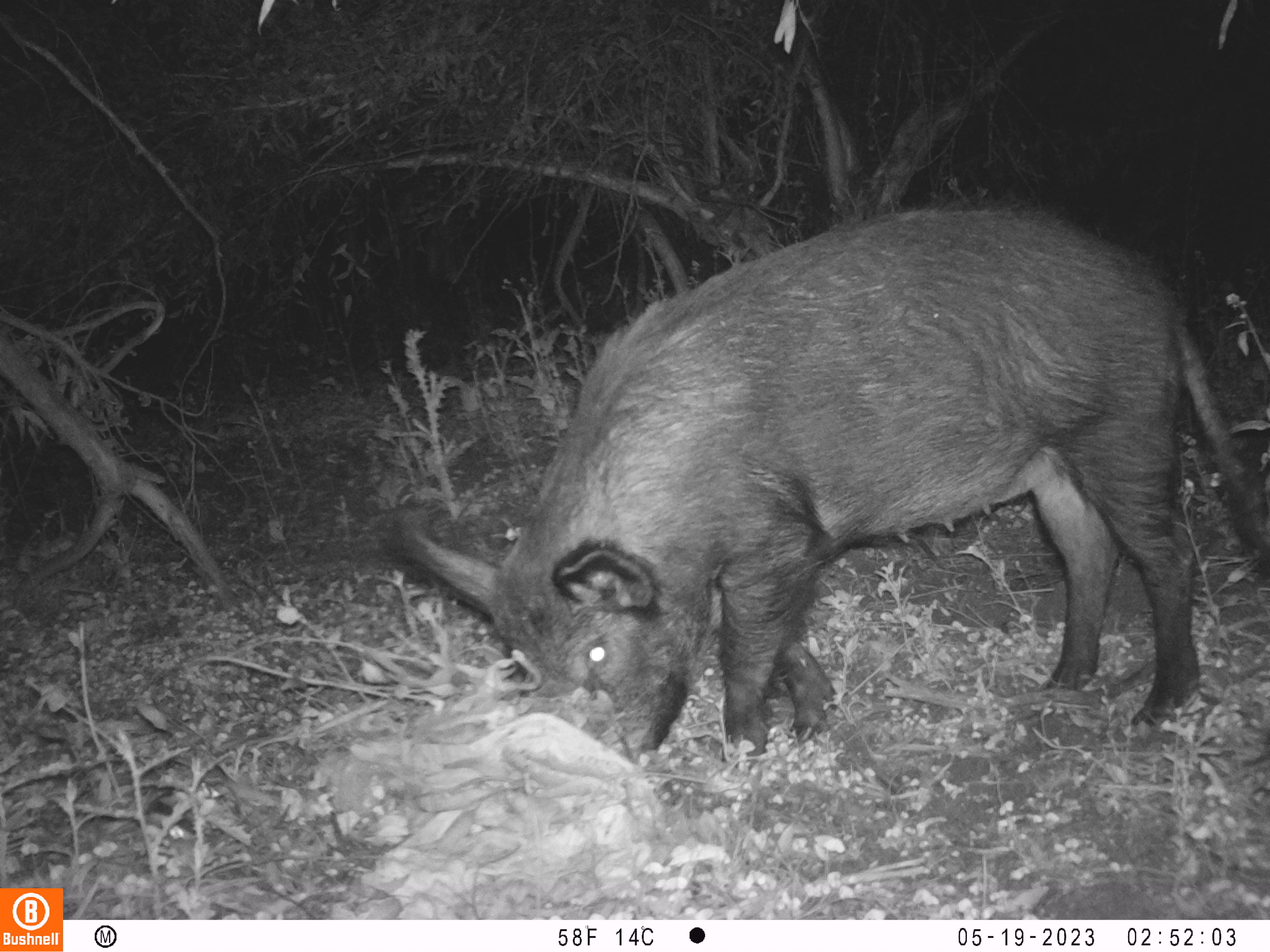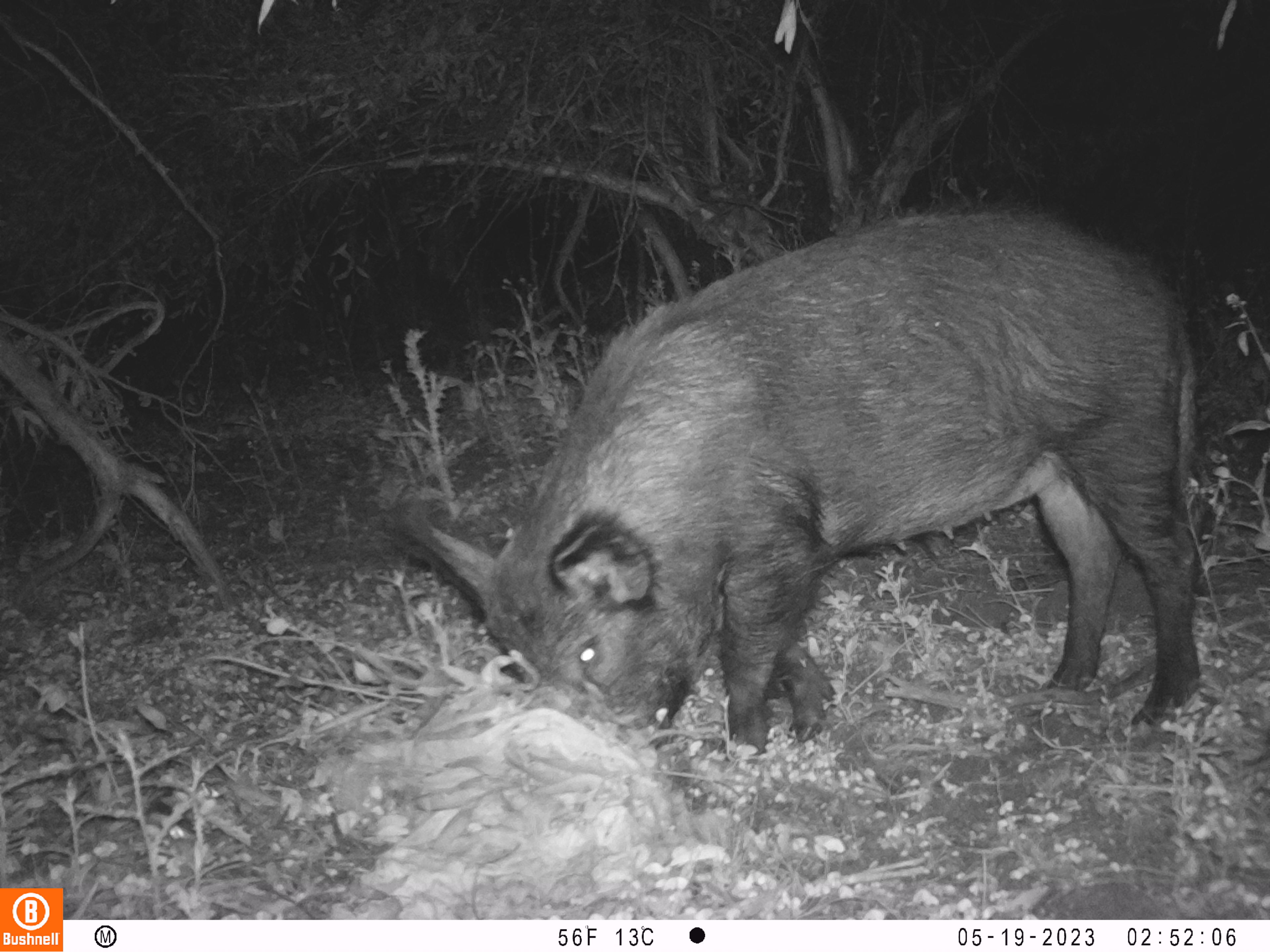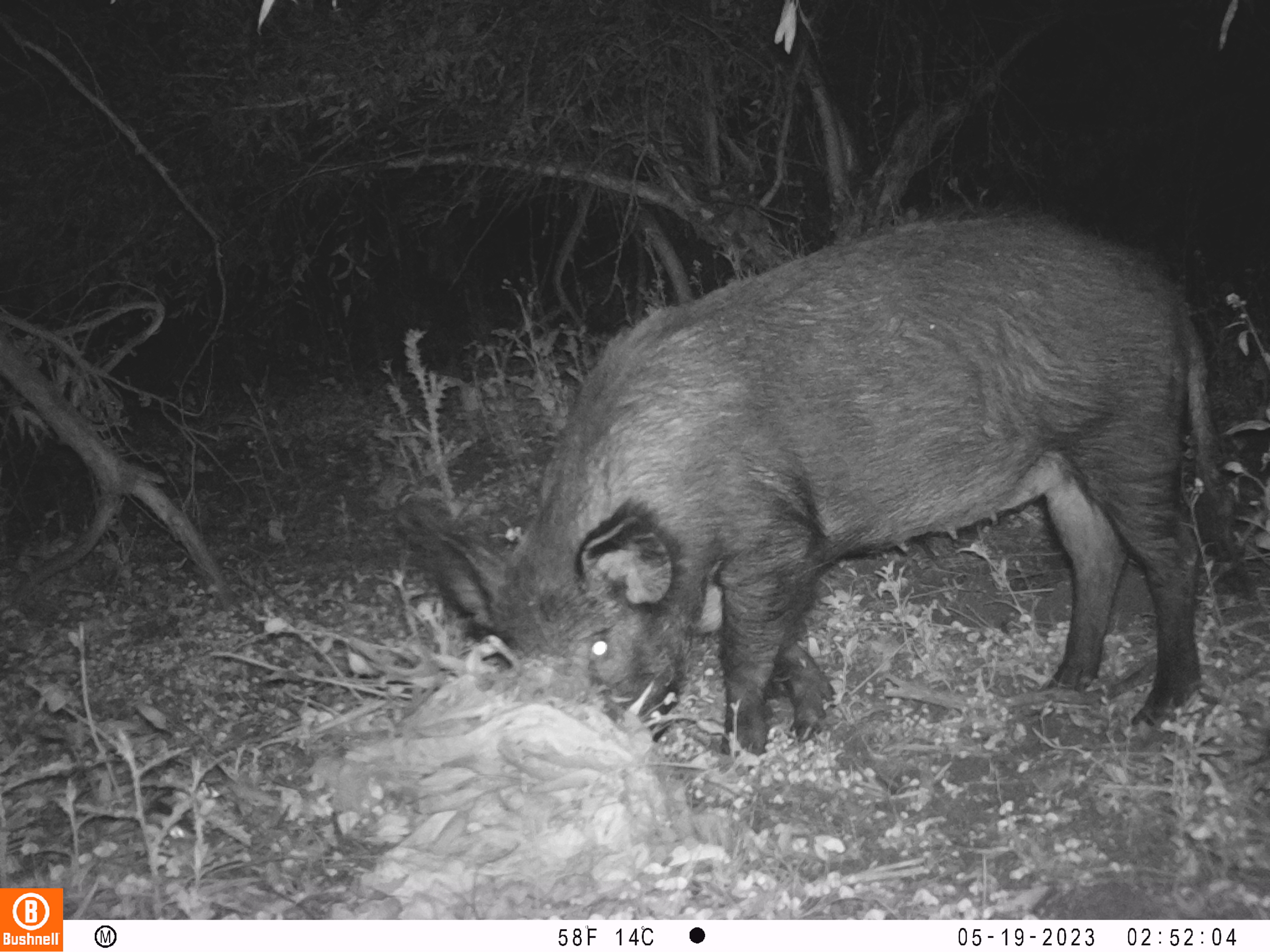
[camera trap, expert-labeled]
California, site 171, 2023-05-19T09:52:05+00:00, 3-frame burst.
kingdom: Animalia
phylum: Chordata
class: Mammalia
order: Artiodactyla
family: Suidae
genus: Sus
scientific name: Sus scrofa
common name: wild boar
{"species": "wild boar (Sus scrofa)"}